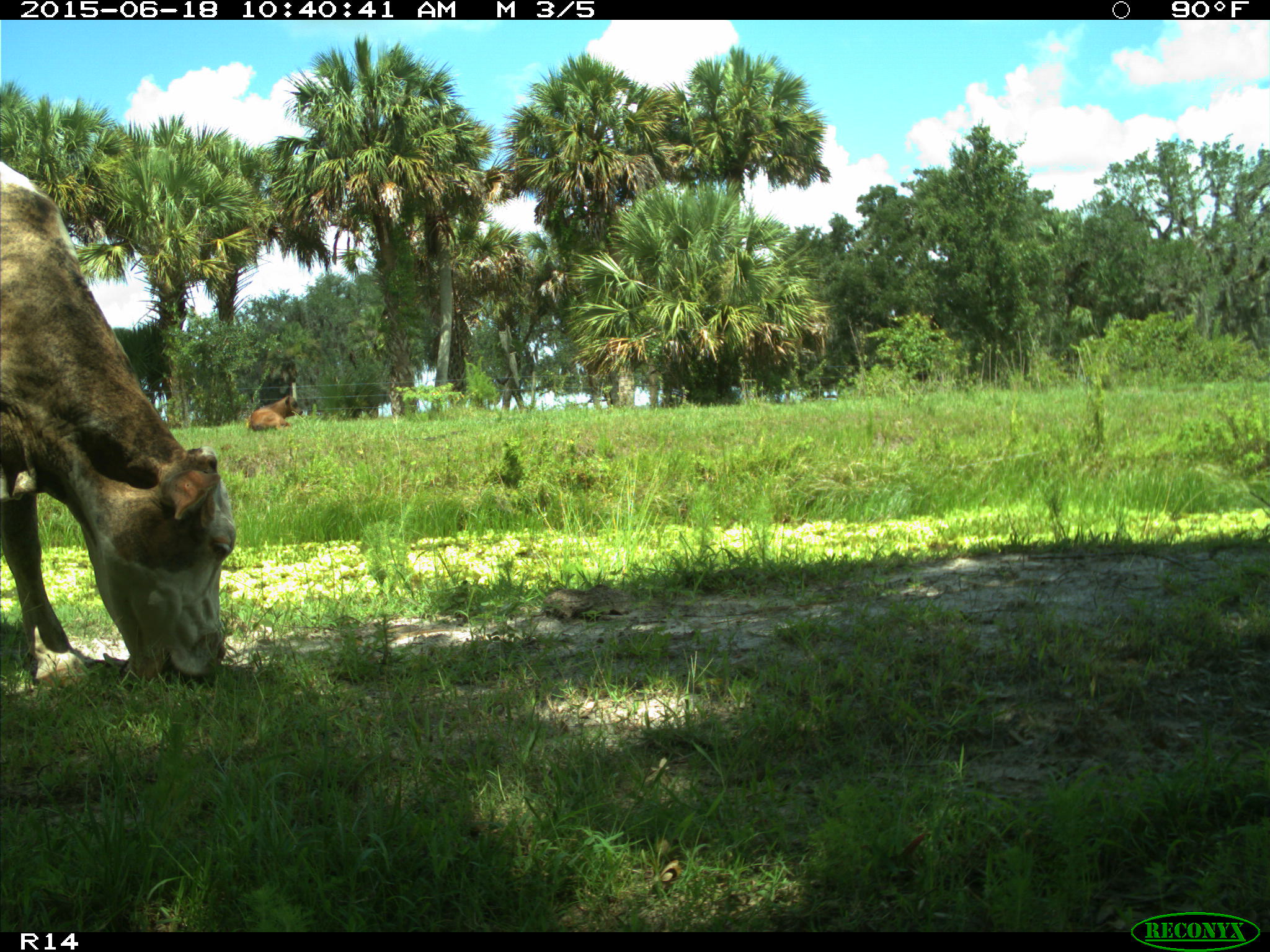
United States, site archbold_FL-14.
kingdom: Animalia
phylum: Chordata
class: Mammalia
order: Artiodactyla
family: Bovidae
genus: Bos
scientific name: Bos taurus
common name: domestic cow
Bos taurus (domestic cow).